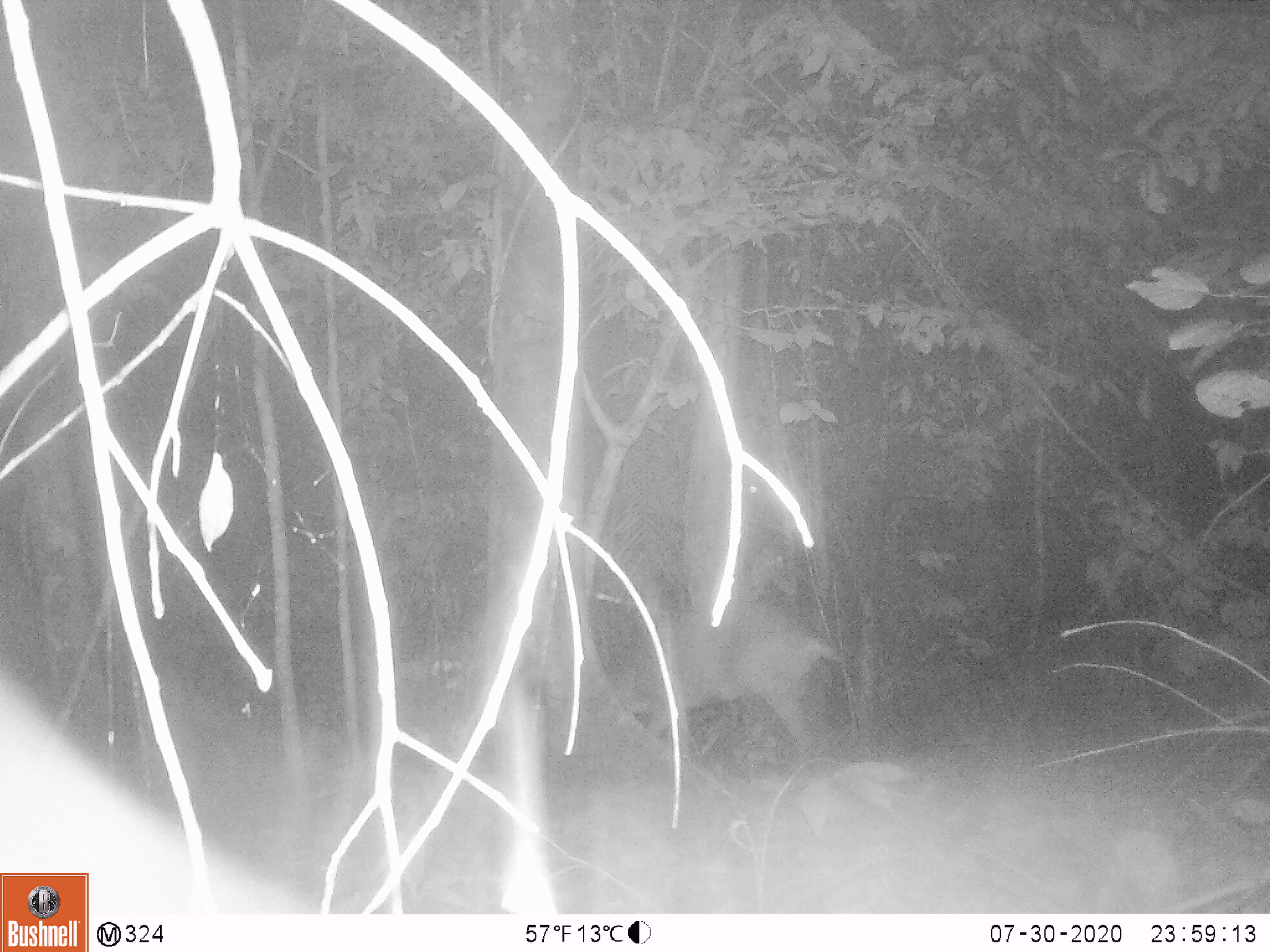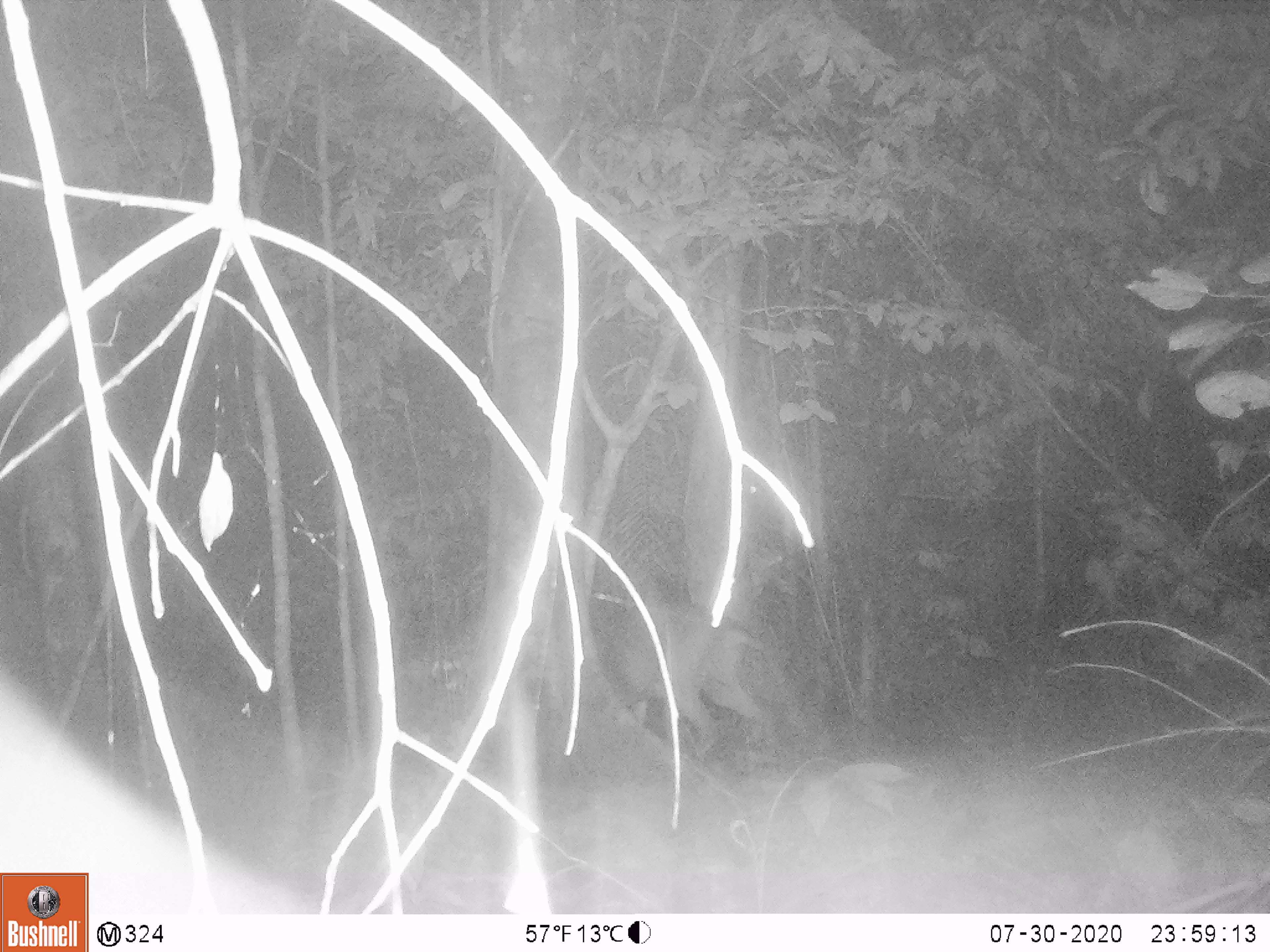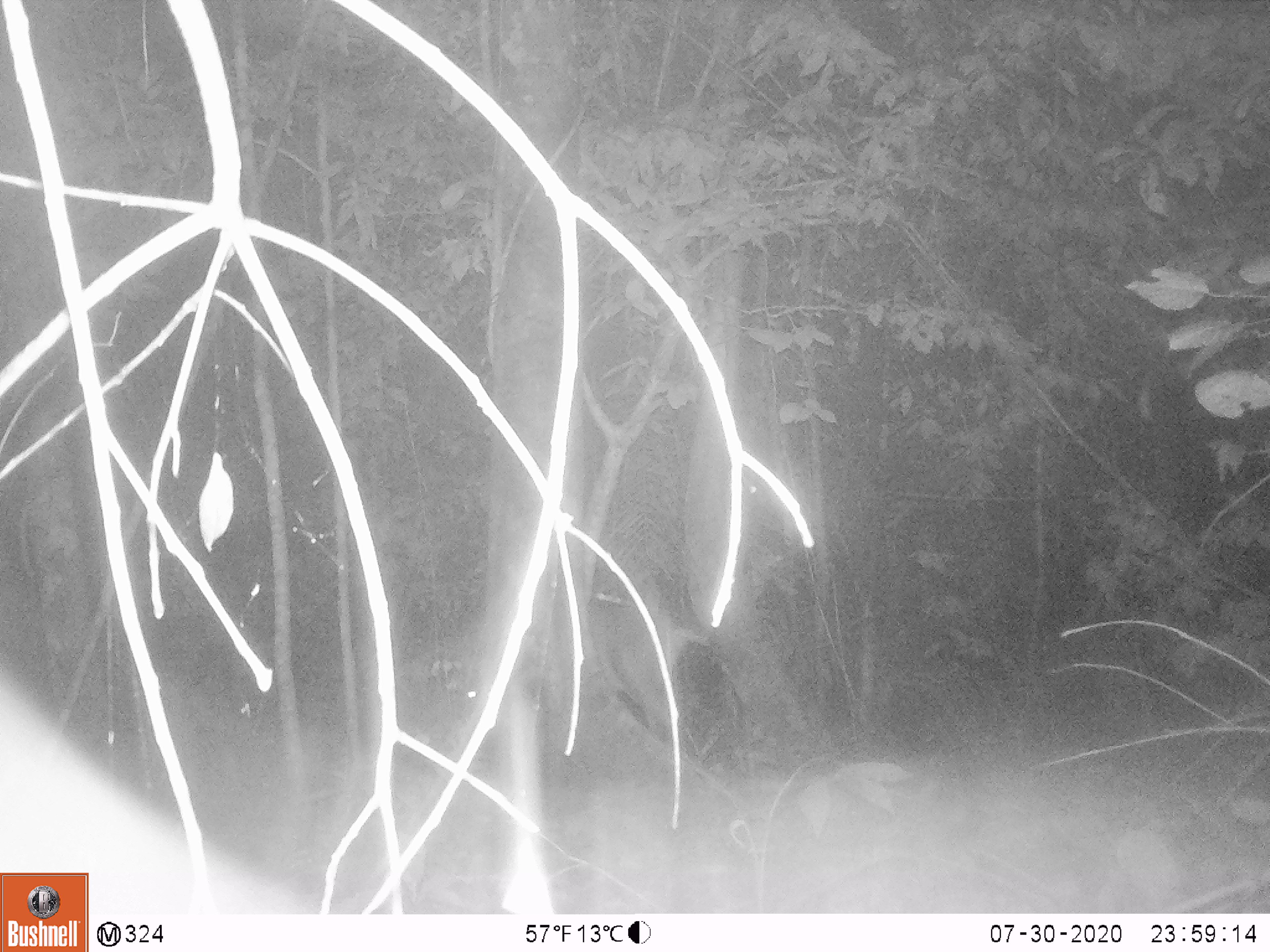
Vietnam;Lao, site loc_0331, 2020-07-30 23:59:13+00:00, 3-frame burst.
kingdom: Animalia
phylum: Chordata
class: Mammalia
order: Artiodactyla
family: Cervidae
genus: Muntiacus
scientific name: Muntiacus vuquangensis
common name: large-antlered muntjac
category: large antlered muntjac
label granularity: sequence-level